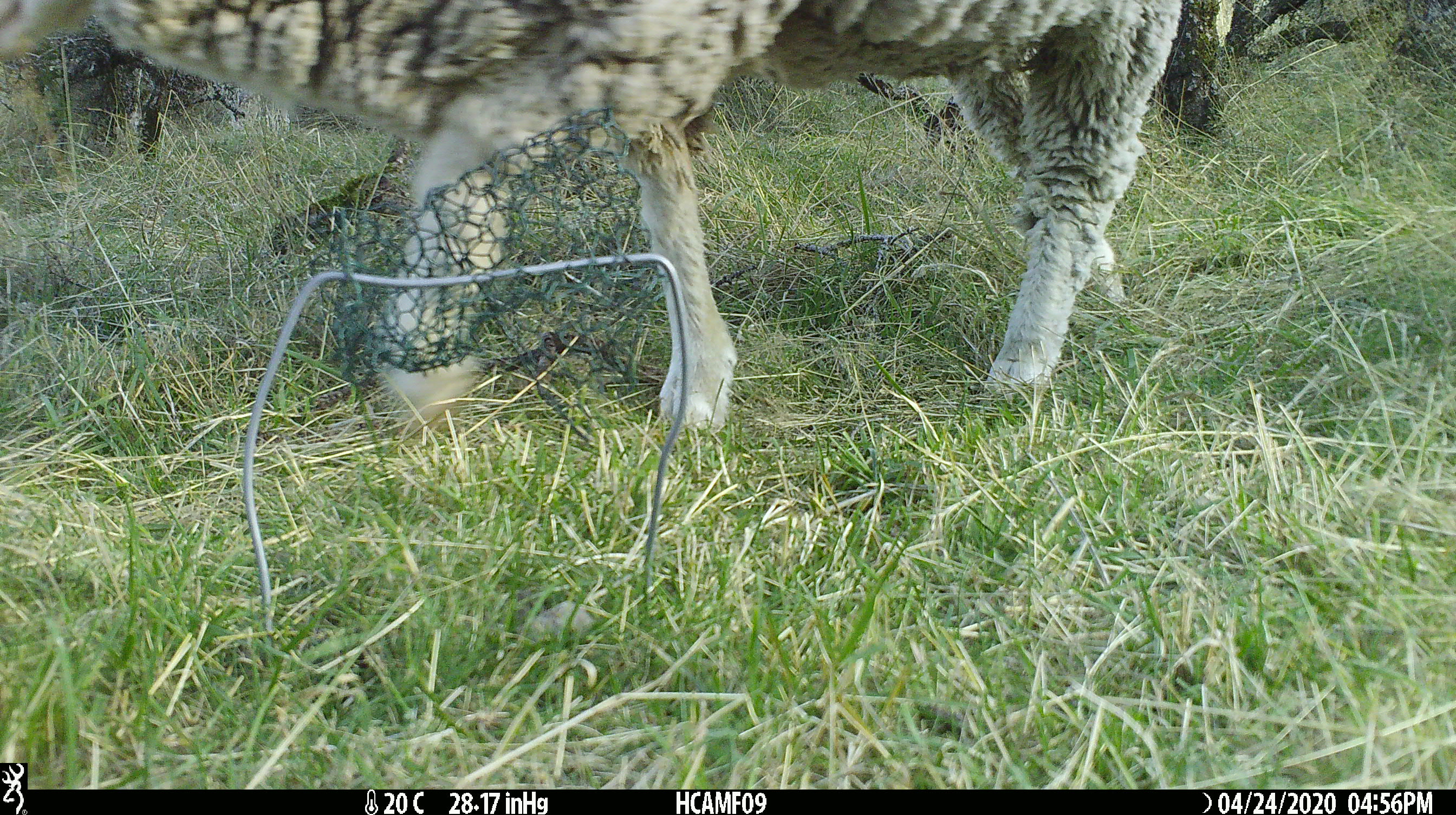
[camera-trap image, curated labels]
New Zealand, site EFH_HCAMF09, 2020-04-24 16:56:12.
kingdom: Animalia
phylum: Chordata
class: Mammalia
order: Artiodactyla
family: Bovidae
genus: Ovis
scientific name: Ovis aries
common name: domestic sheep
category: sheep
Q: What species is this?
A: Sheep (domestic sheep) (Ovis aries).